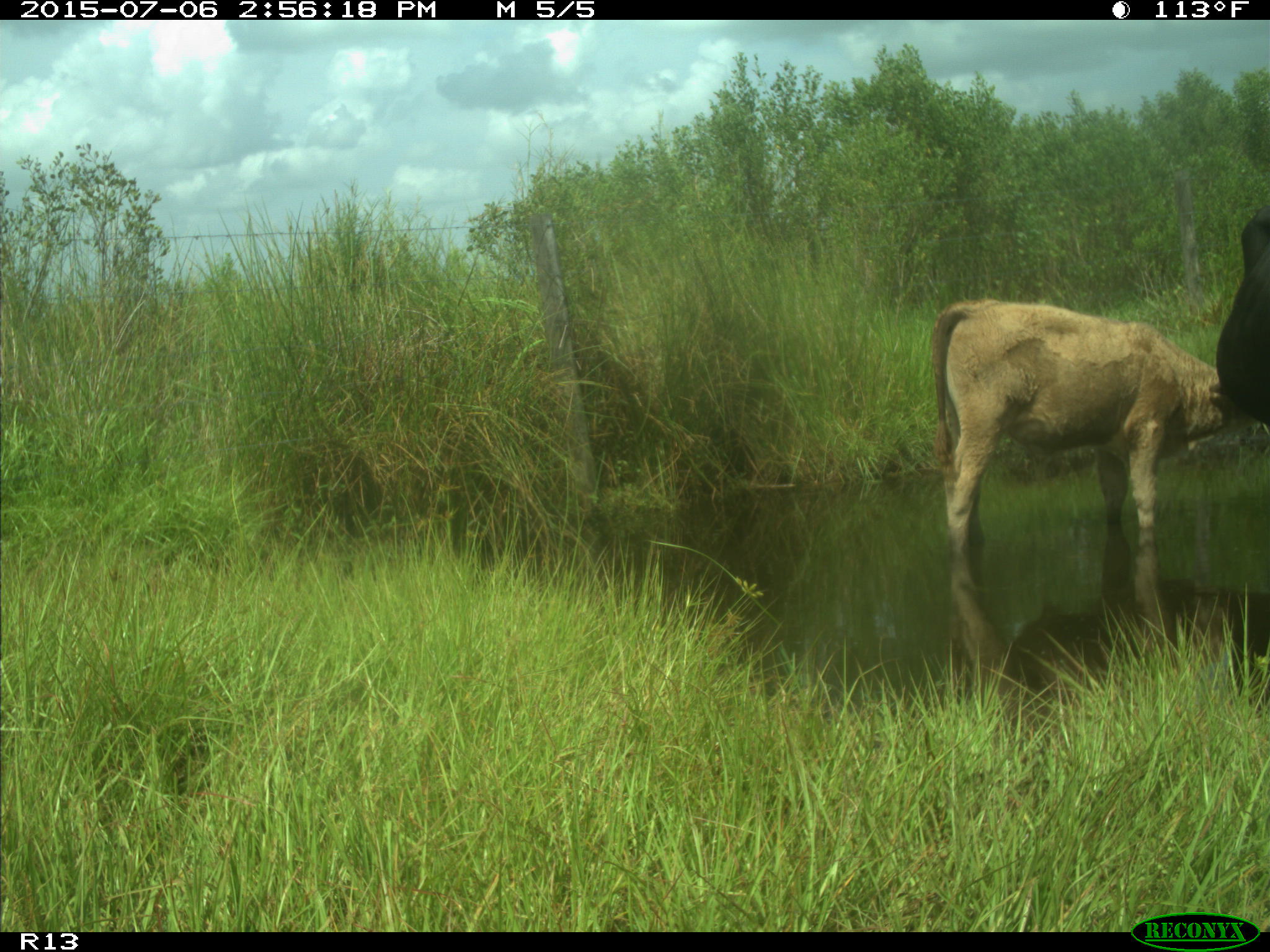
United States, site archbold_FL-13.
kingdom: Animalia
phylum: Chordata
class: Mammalia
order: Artiodactyla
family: Bovidae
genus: Bos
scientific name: Bos taurus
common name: domestic cow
Bos taurus (domestic cow).